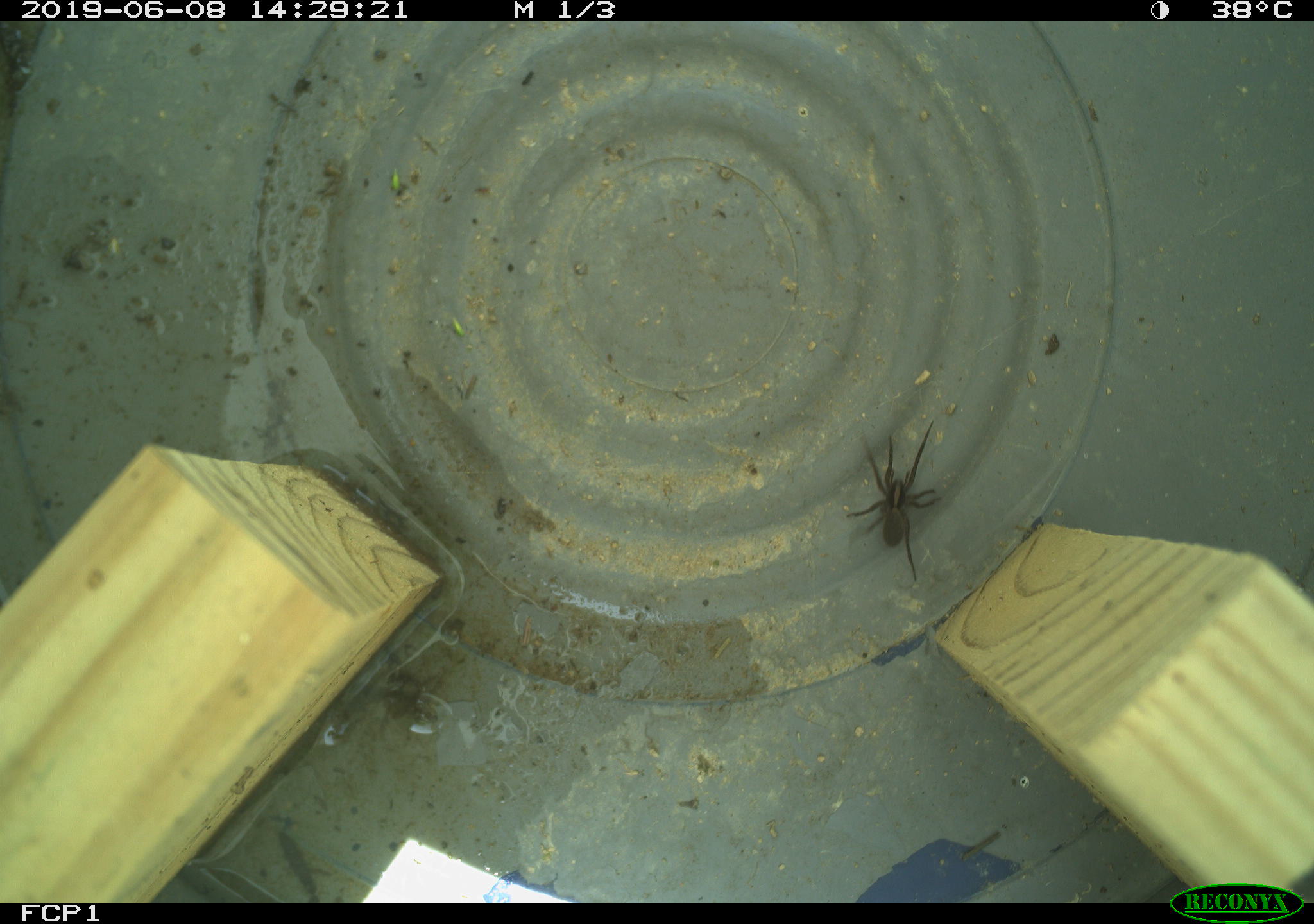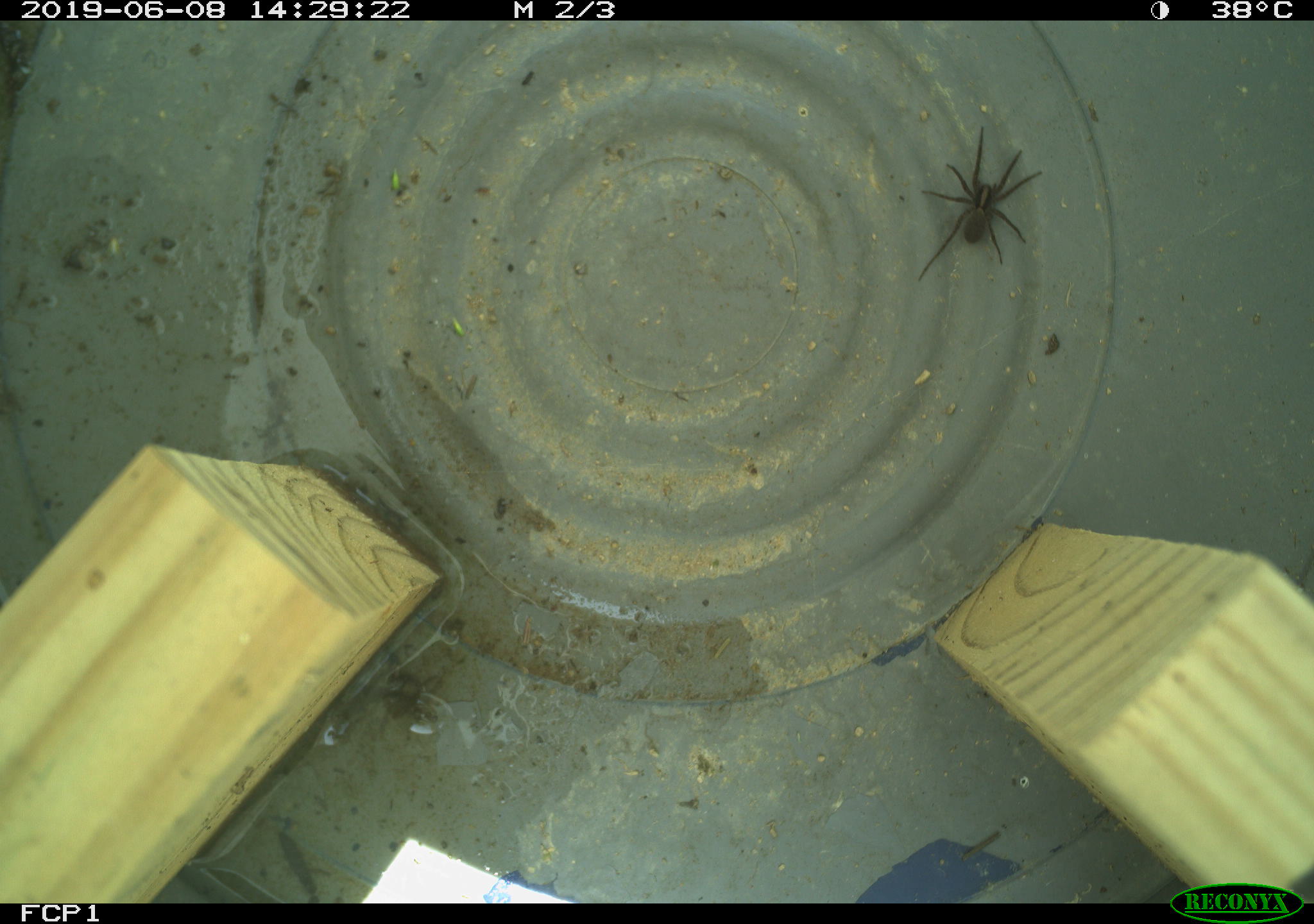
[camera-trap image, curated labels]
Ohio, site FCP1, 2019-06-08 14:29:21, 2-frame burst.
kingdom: Animalia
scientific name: Animalia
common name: animal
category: invertebrate